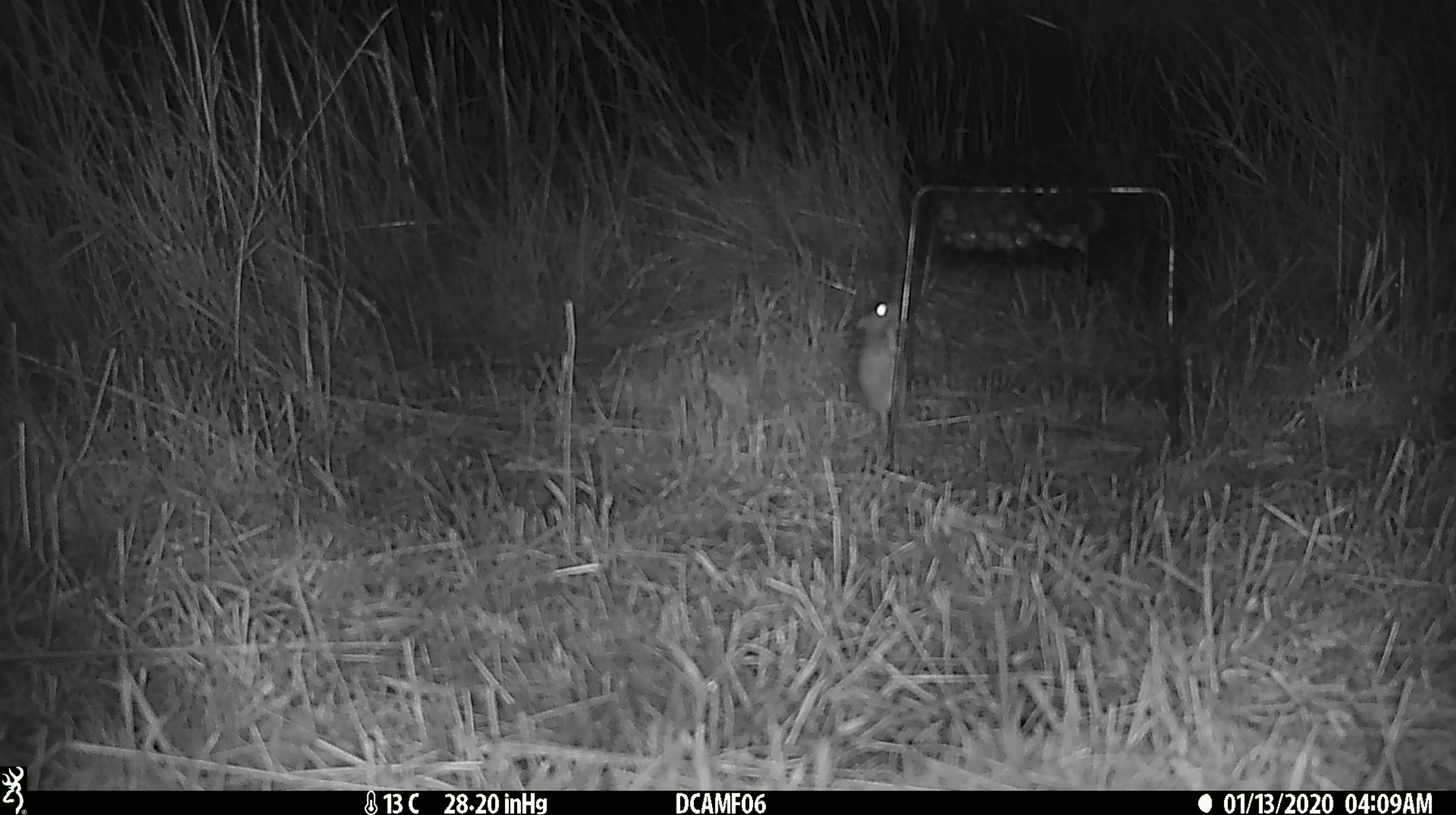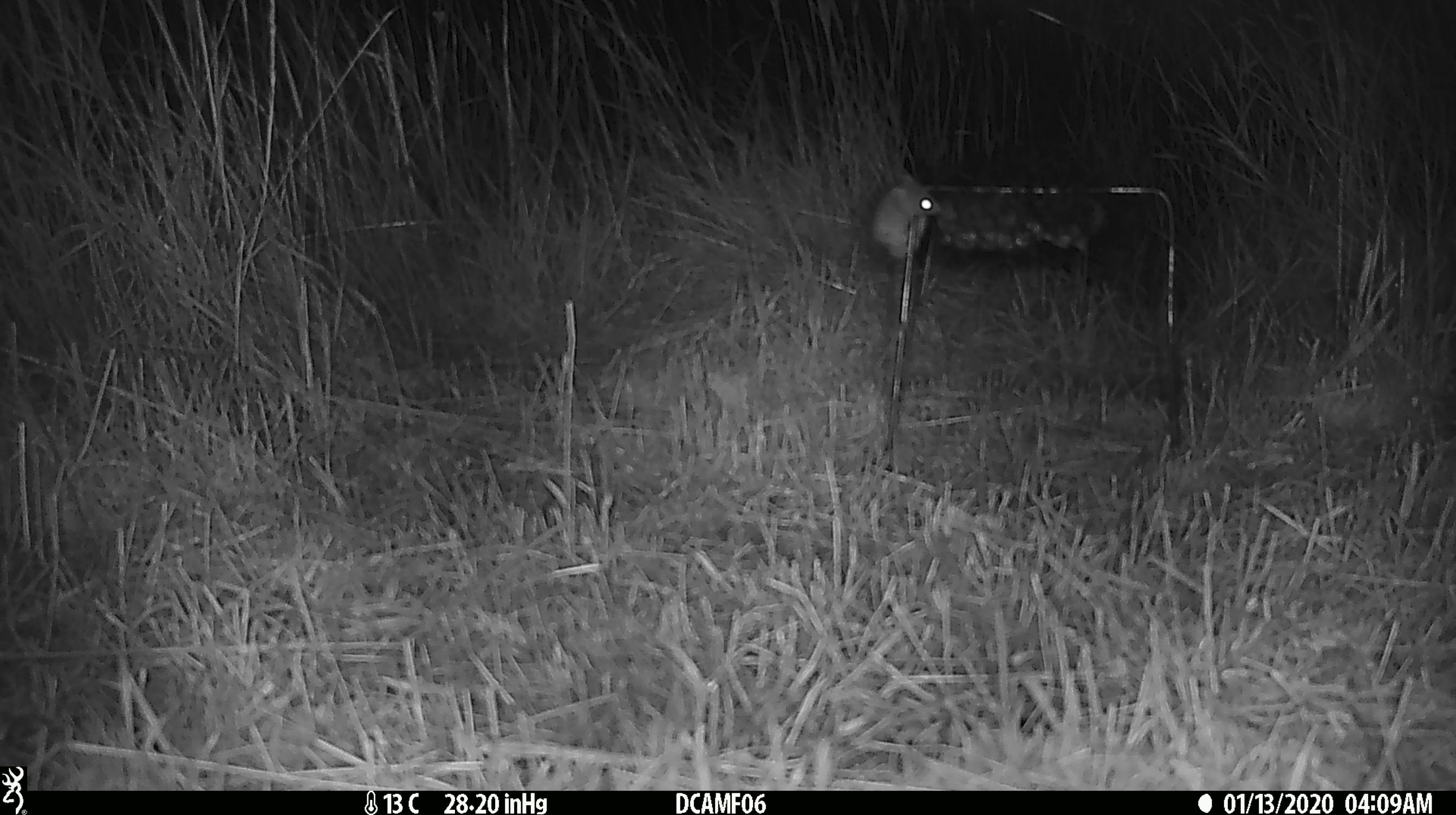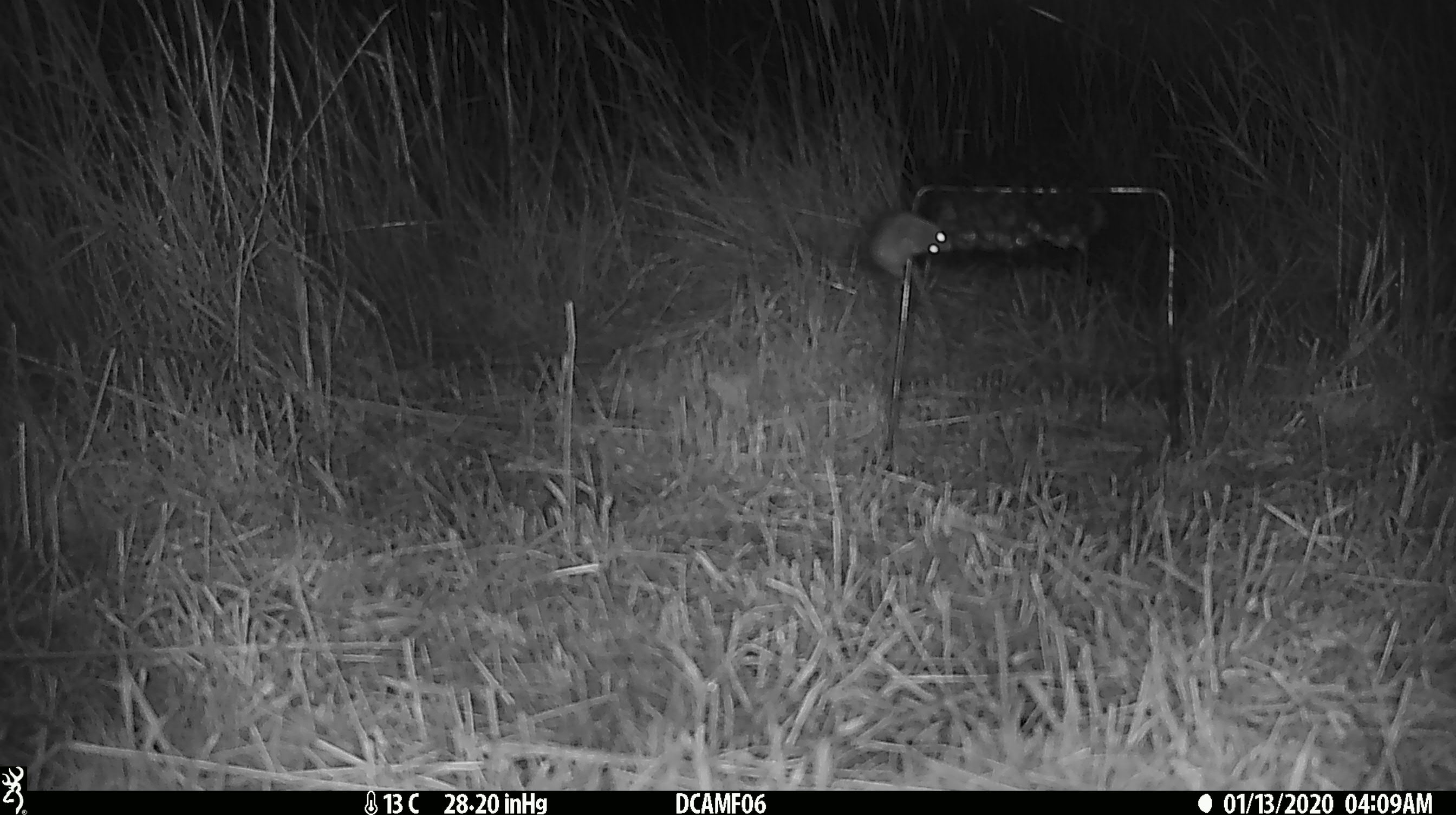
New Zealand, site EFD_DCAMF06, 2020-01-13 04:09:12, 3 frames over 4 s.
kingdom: Animalia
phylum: Chordata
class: Mammalia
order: Rodentia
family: Muridae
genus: Mus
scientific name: Mus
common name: mouse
Mouse (Mus).